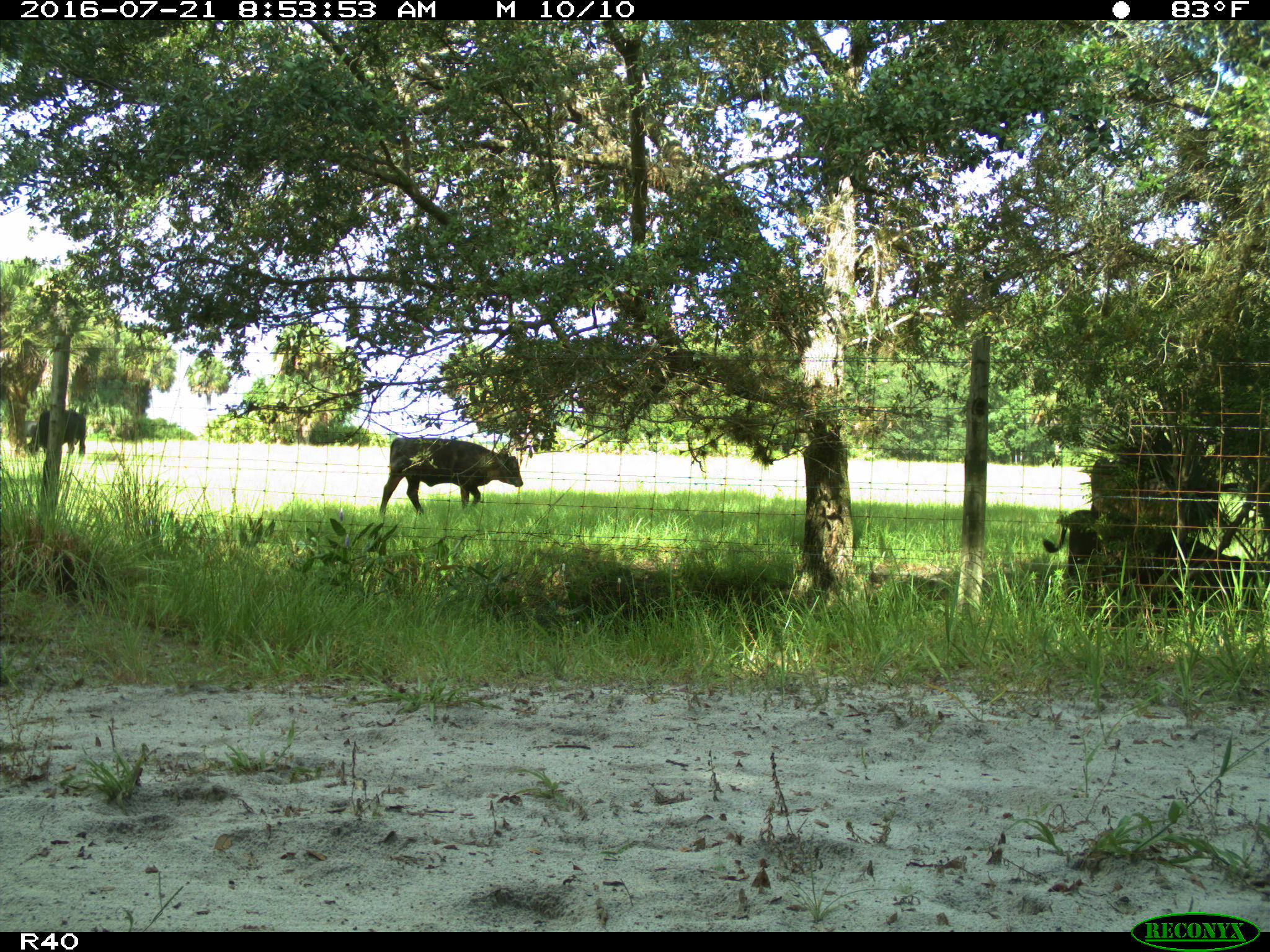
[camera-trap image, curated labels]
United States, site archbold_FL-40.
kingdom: Animalia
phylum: Chordata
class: Mammalia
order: Artiodactyla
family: Bovidae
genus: Bos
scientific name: Bos taurus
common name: domestic cow